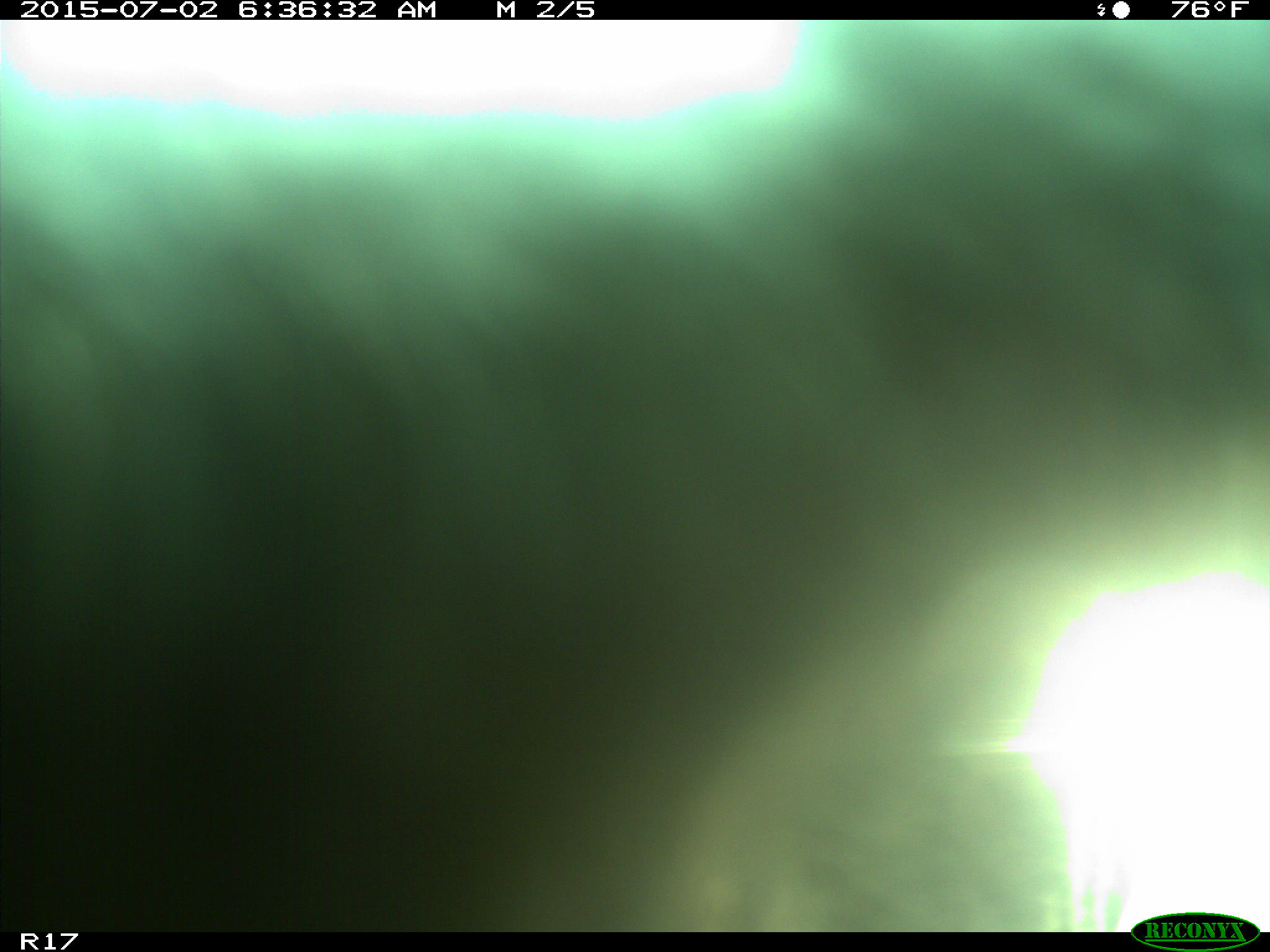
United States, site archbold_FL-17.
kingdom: Animalia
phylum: Chordata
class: Mammalia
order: Artiodactyla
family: Bovidae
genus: Bos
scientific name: Bos taurus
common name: domestic cow